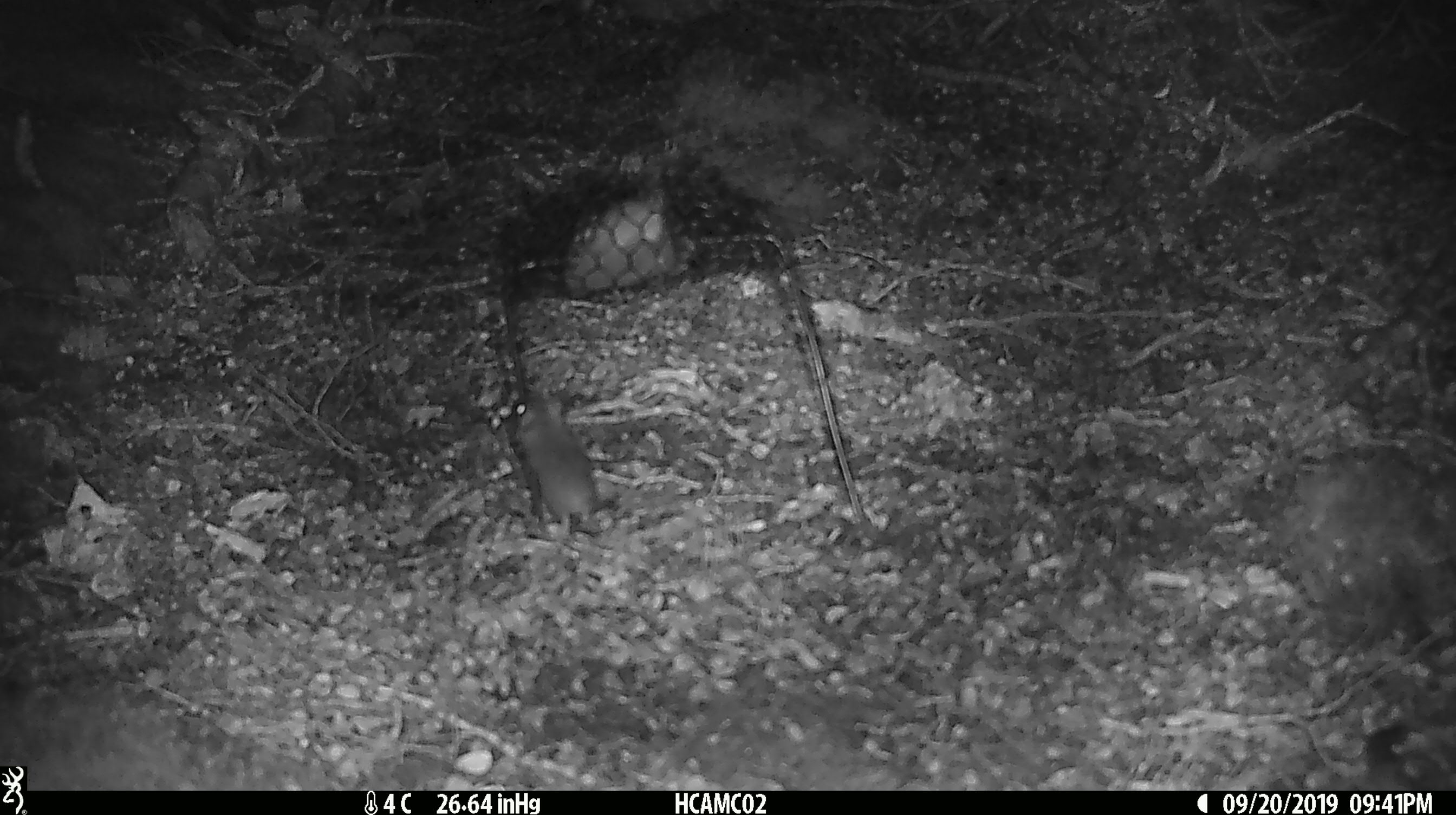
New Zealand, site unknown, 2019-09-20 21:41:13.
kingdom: Animalia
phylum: Chordata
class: Mammalia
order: Rodentia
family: Muridae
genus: Mus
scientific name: Mus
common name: mouse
Mouse (Mus).